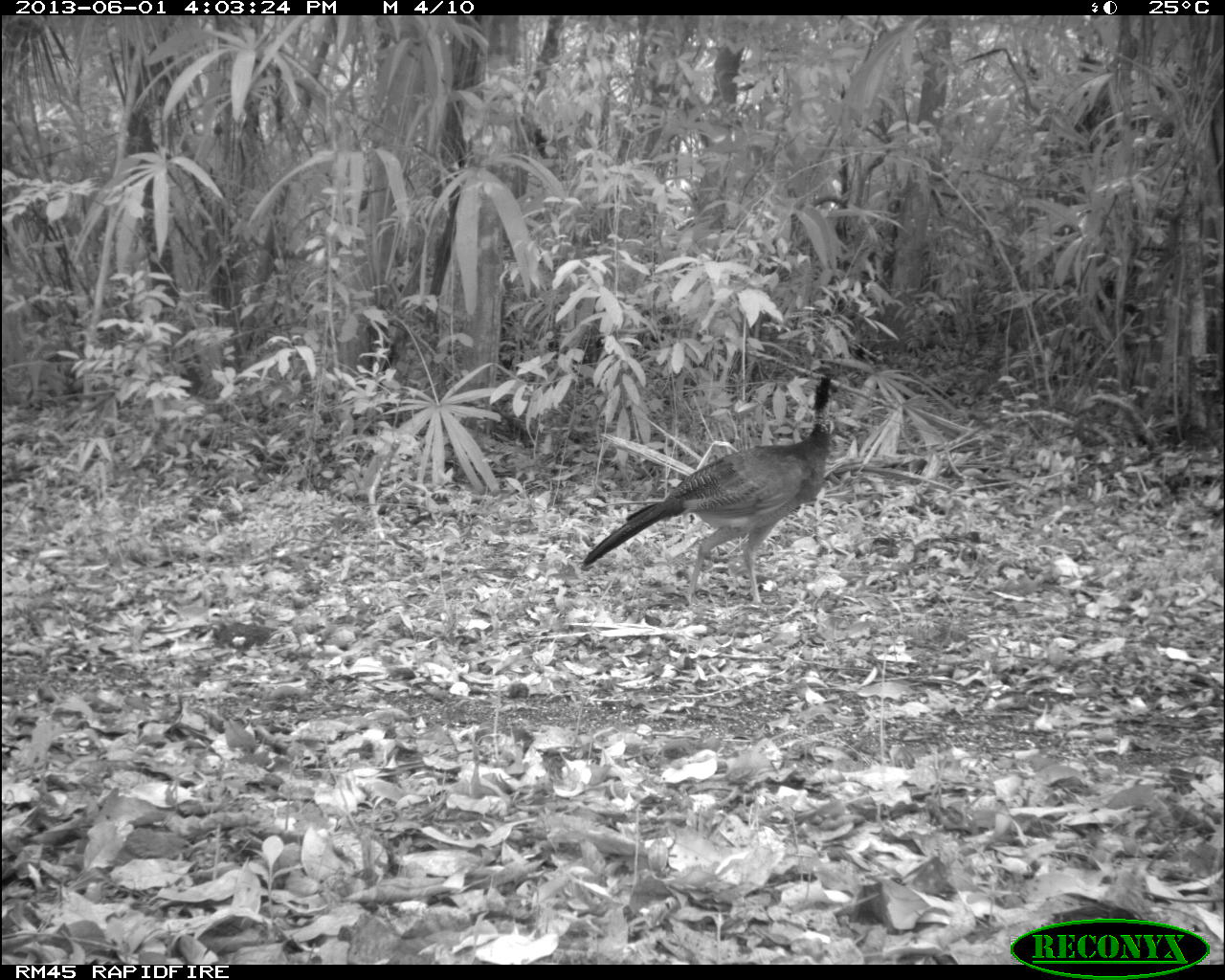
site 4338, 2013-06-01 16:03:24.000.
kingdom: Animalia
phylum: Chordata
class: Aves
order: Galliformes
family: Cracidae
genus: Crax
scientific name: Crax rubra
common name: great curassow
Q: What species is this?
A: Crax rubra (great curassow).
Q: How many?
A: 1.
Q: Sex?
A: Female.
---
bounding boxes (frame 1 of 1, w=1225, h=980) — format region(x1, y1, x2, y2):
crax rubra: region(581, 374, 837, 605)